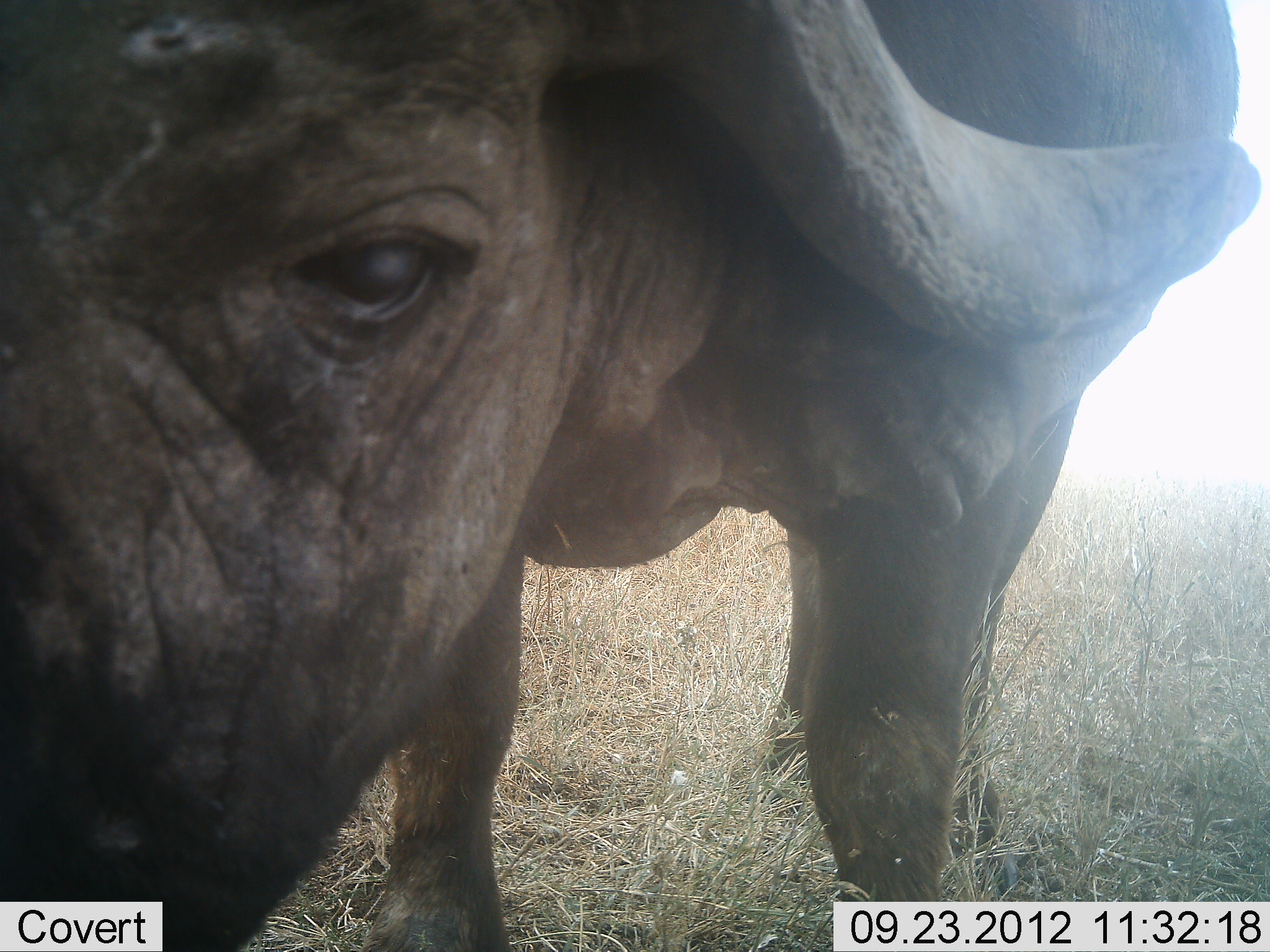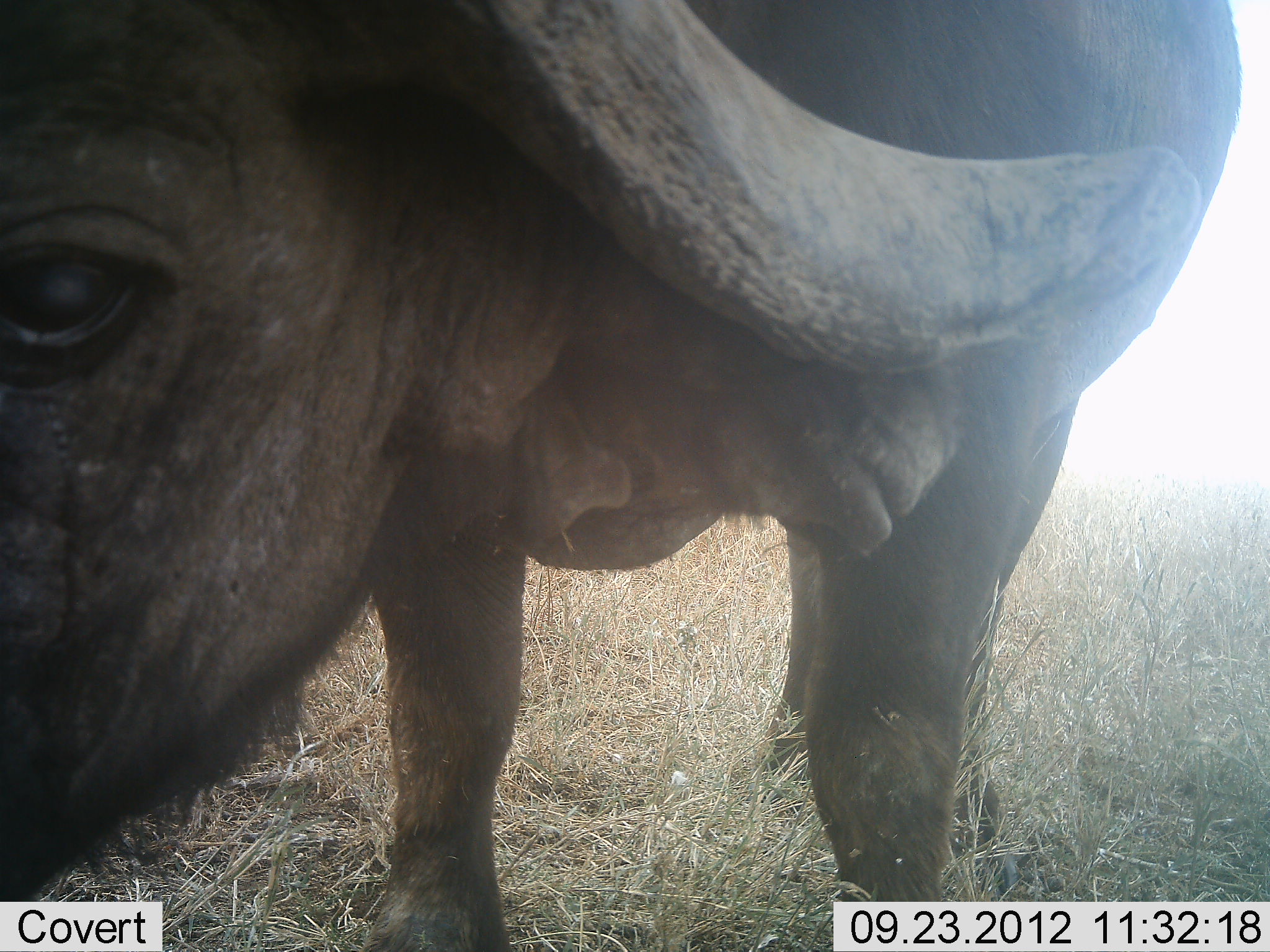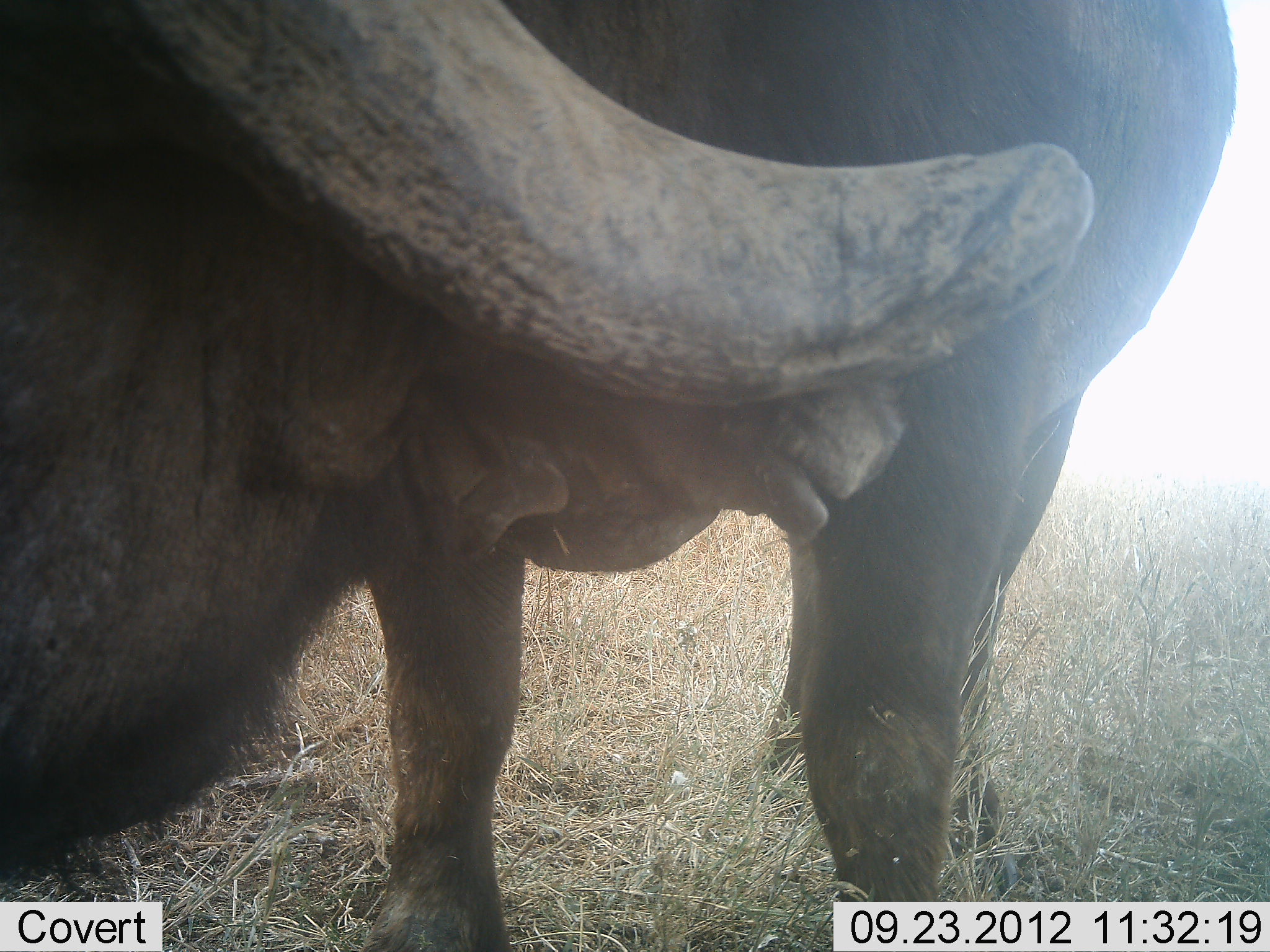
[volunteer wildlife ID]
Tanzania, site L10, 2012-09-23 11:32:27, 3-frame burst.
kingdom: Animalia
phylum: Chordata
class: Mammalia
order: Artiodactyla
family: Bovidae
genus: Syncerus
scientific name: Syncerus caffer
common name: cape buffalo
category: buffalo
Buffalo (cape buffalo) (Syncerus caffer), count 1. Behavior (volunteer vote fractions): standing 80%, resting 0%, moving 10%, interacting 10%. Young present (vote fraction): 0%. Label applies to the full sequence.